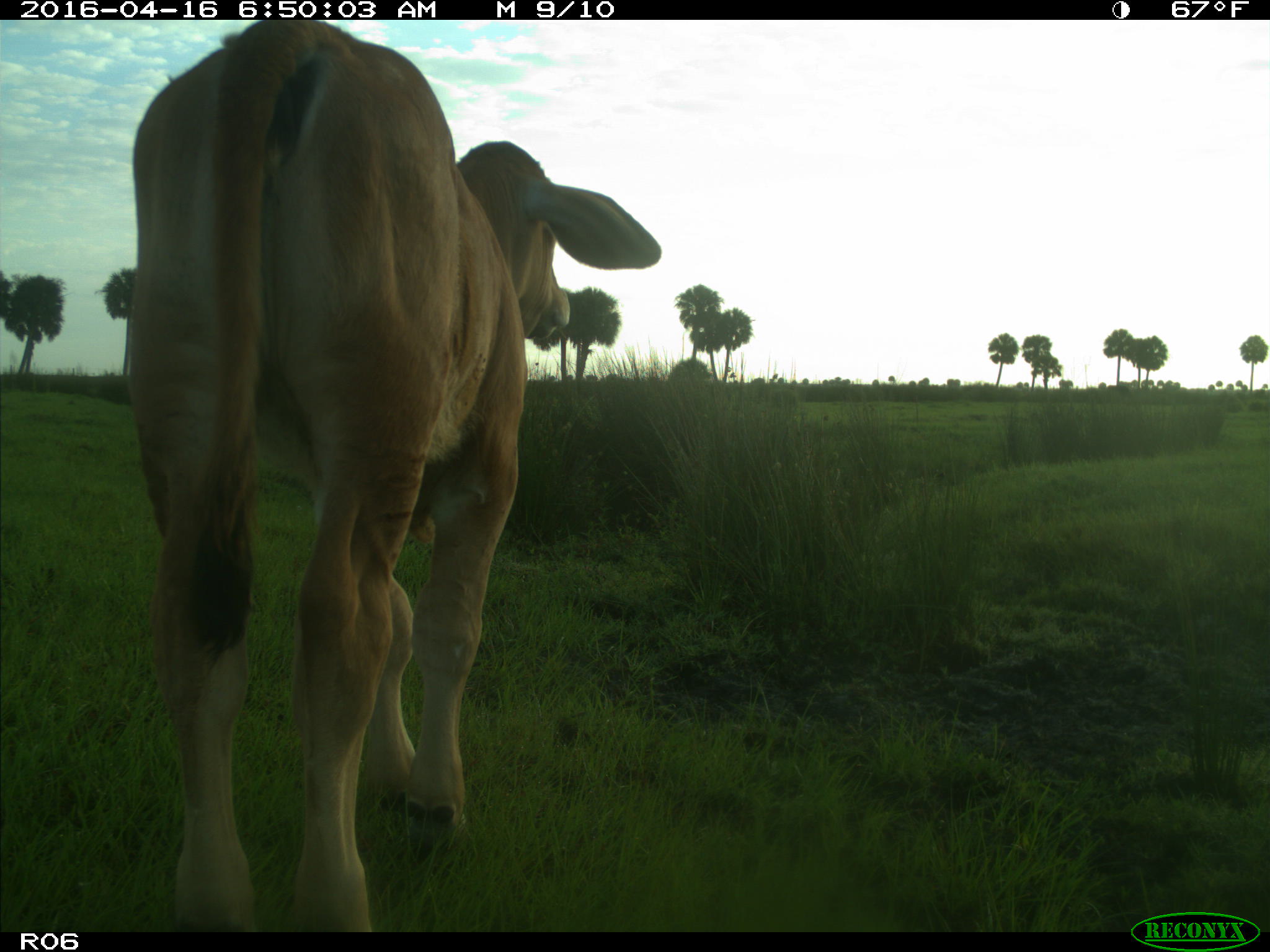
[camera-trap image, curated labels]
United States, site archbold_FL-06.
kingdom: Animalia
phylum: Chordata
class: Mammalia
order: Artiodactyla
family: Bovidae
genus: Bos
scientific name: Bos taurus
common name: domestic cow